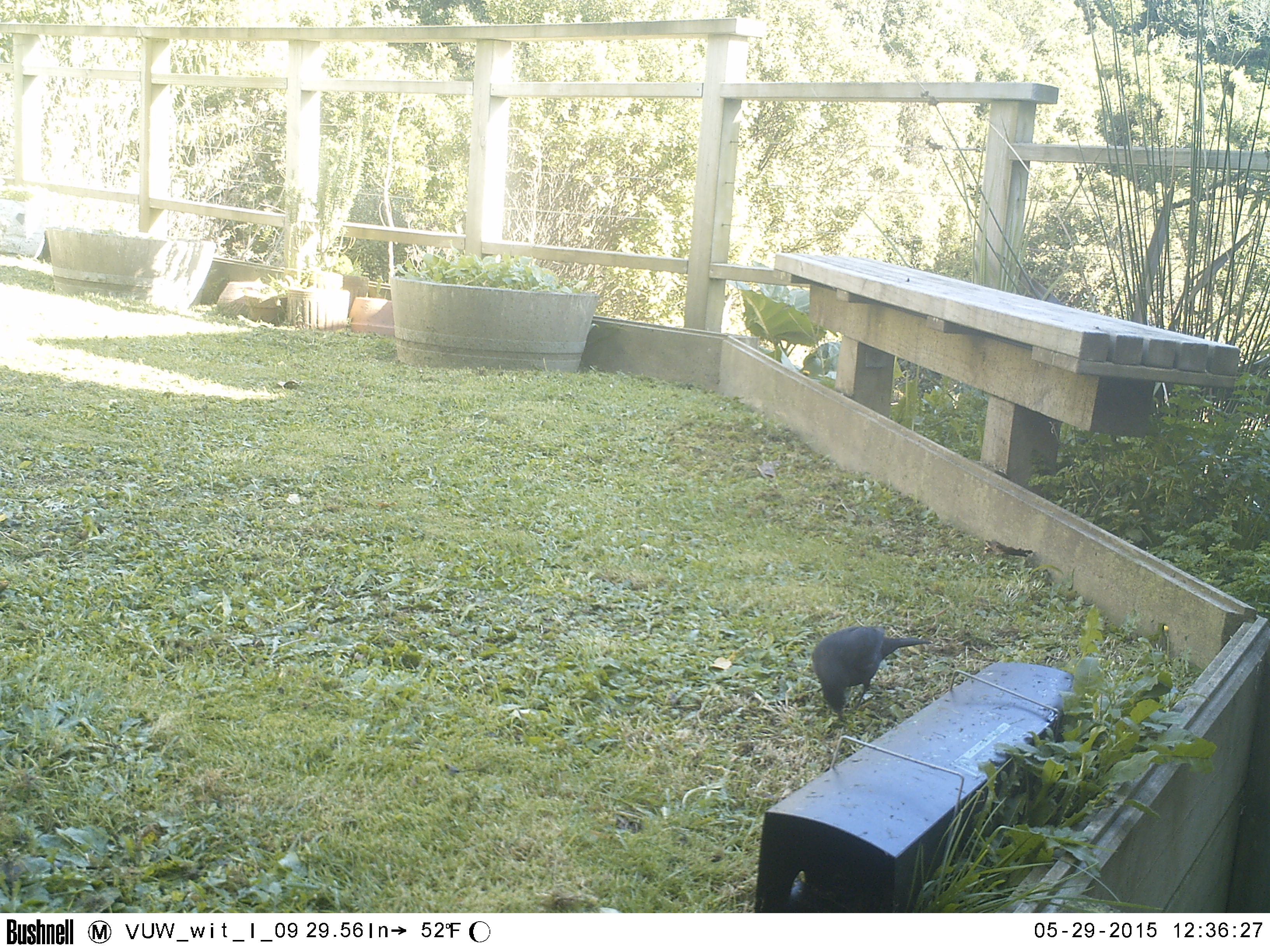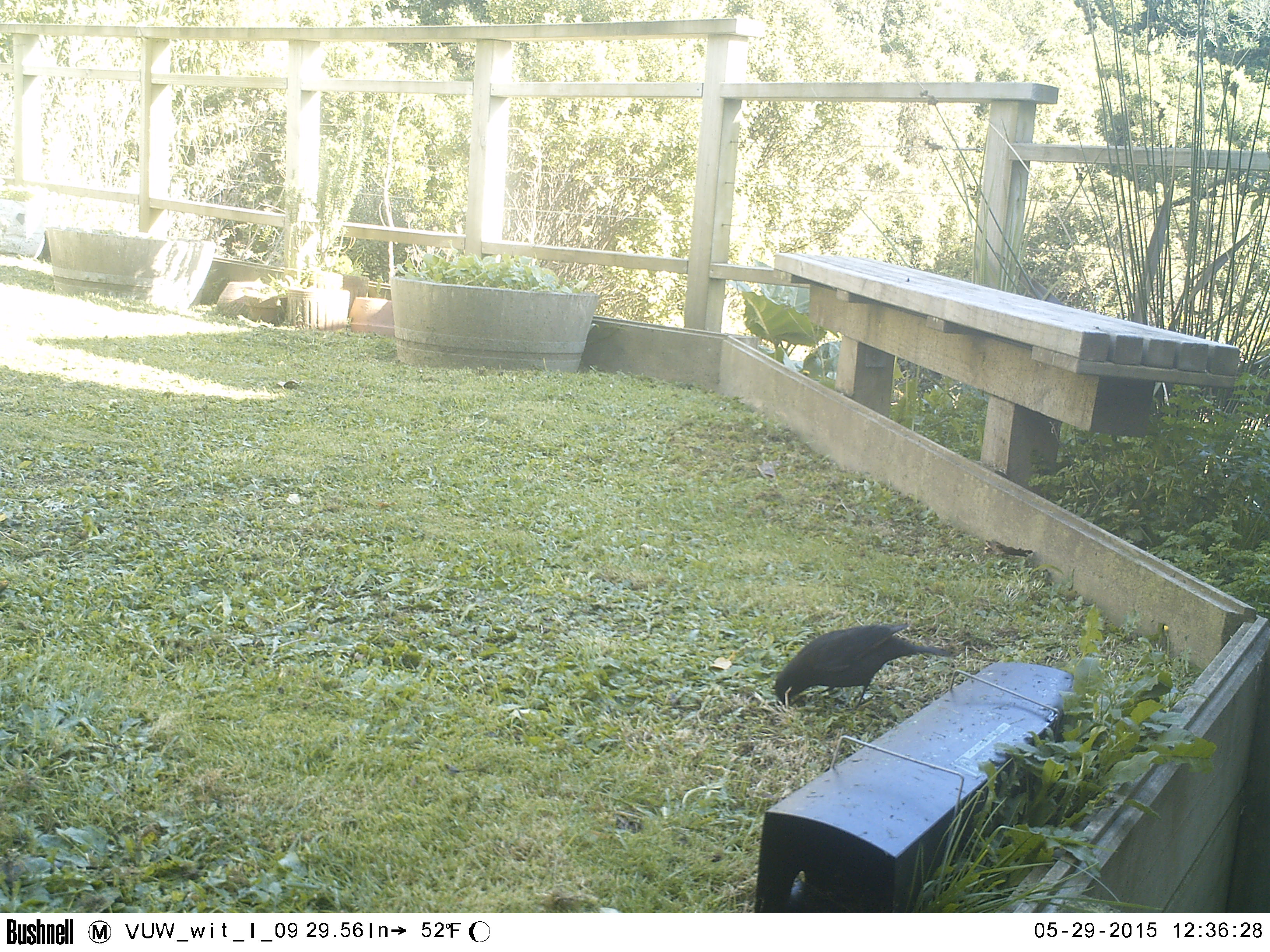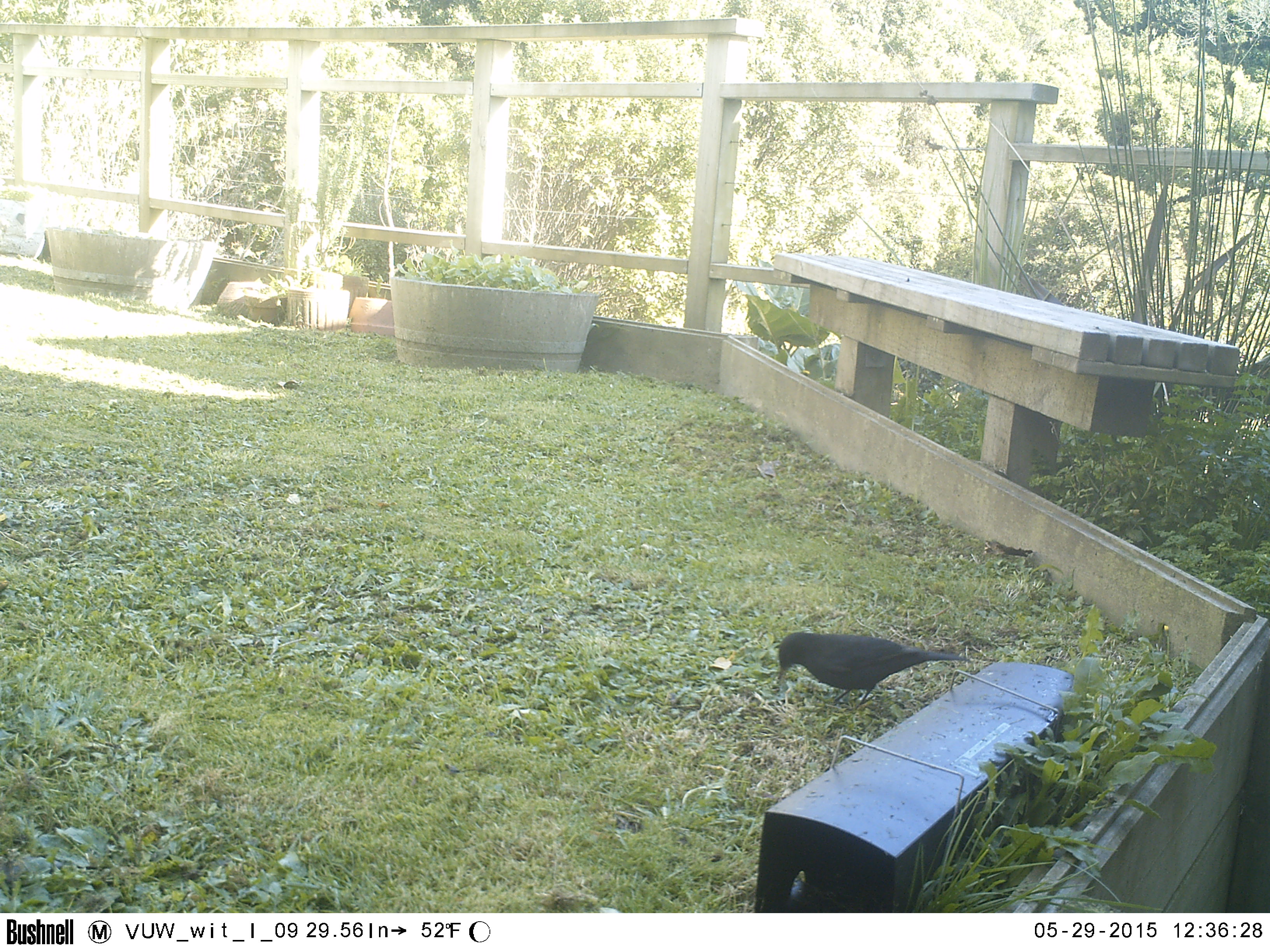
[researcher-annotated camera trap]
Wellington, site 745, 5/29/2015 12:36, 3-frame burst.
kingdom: Animalia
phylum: Chordata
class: Aves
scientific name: Aves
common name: bird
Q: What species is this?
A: Bird (Aves).